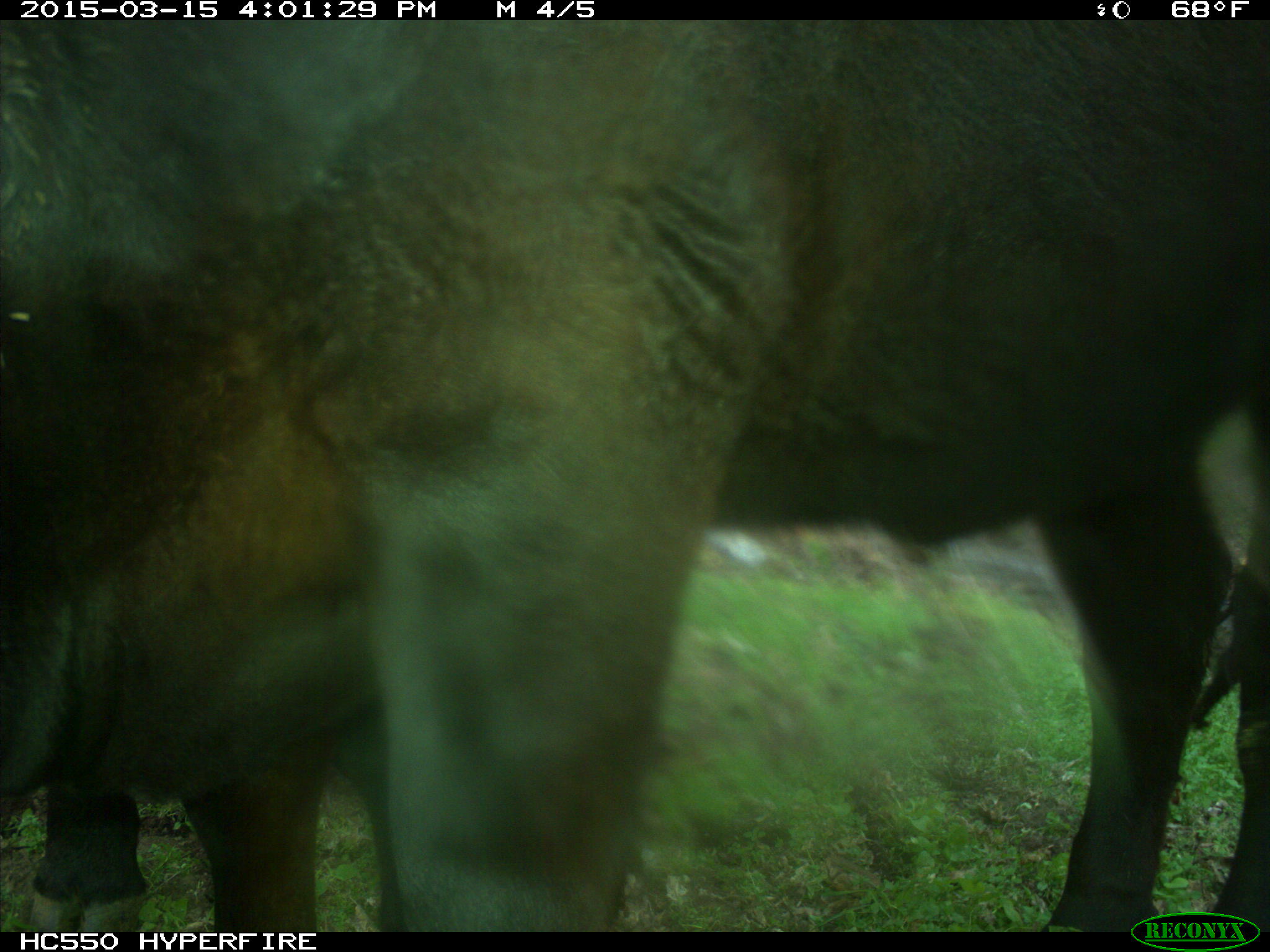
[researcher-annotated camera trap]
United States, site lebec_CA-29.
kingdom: Animalia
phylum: Chordata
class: Mammalia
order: Artiodactyla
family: Bovidae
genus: Bos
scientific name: Bos taurus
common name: domestic cow